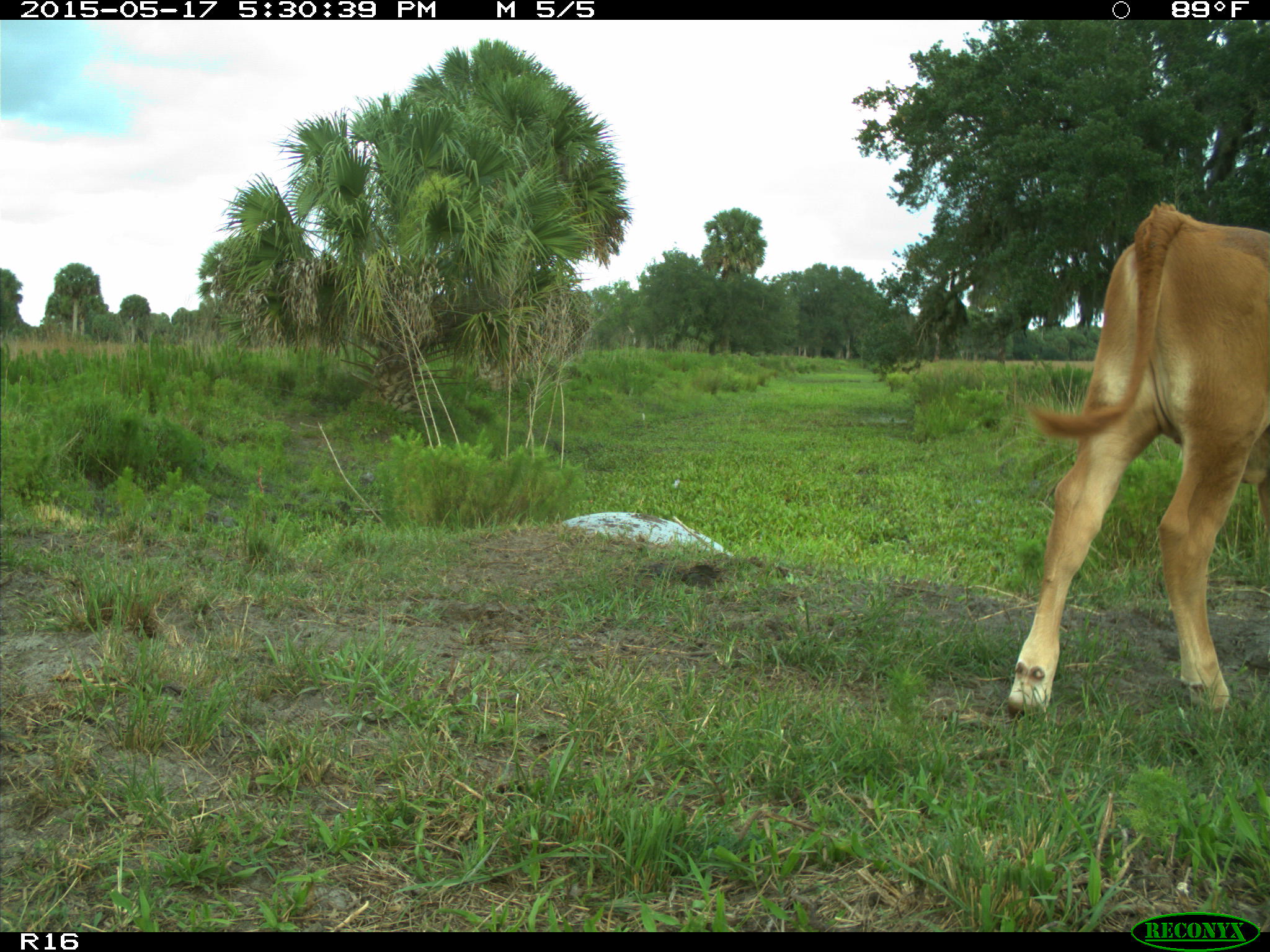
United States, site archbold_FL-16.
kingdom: Animalia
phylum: Chordata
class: Mammalia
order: Artiodactyla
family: Bovidae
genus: Bos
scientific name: Bos taurus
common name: domestic cow